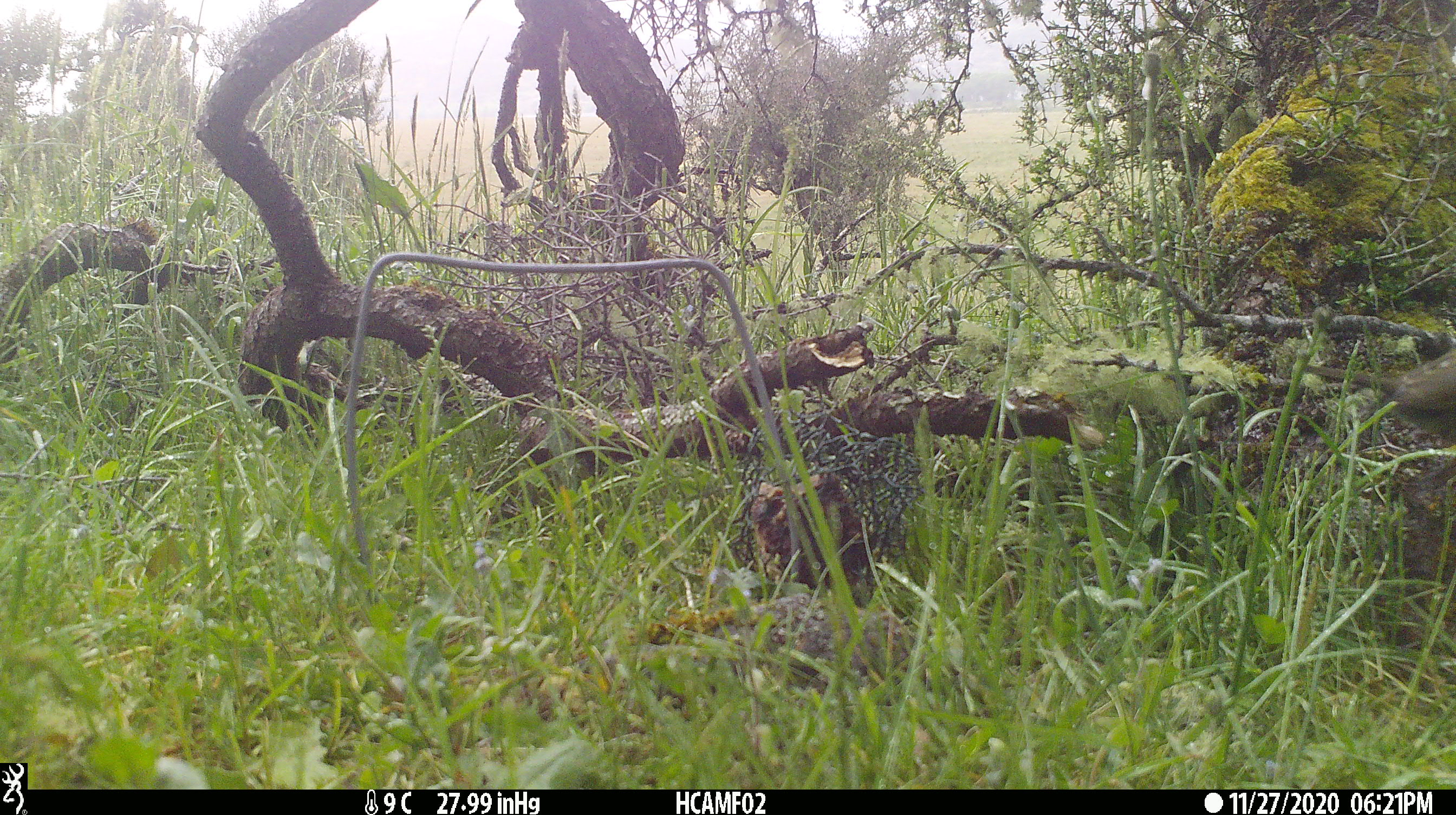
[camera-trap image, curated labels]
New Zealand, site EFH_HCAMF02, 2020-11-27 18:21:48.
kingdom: Animalia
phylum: Chordata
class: Aves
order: Passeriformes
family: Turdidae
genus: Turdus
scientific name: Turdus philomelos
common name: song thrush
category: thrush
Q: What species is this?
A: Thrush (song thrush) (Turdus philomelos).